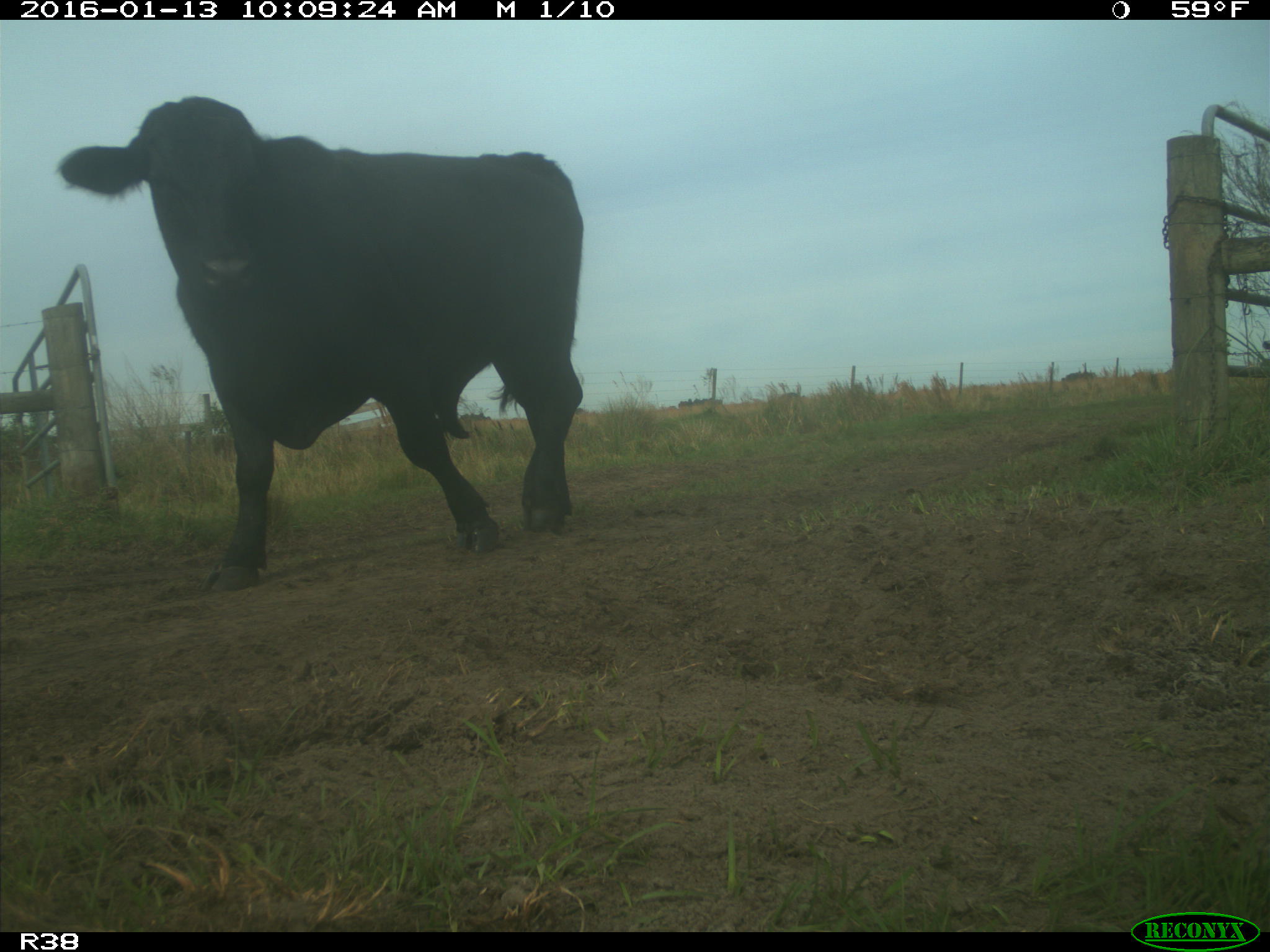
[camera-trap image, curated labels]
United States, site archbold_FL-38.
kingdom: Animalia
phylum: Chordata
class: Mammalia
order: Artiodactyla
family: Bovidae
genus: Bos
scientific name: Bos taurus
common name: domestic cow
Bos taurus (domestic cow).